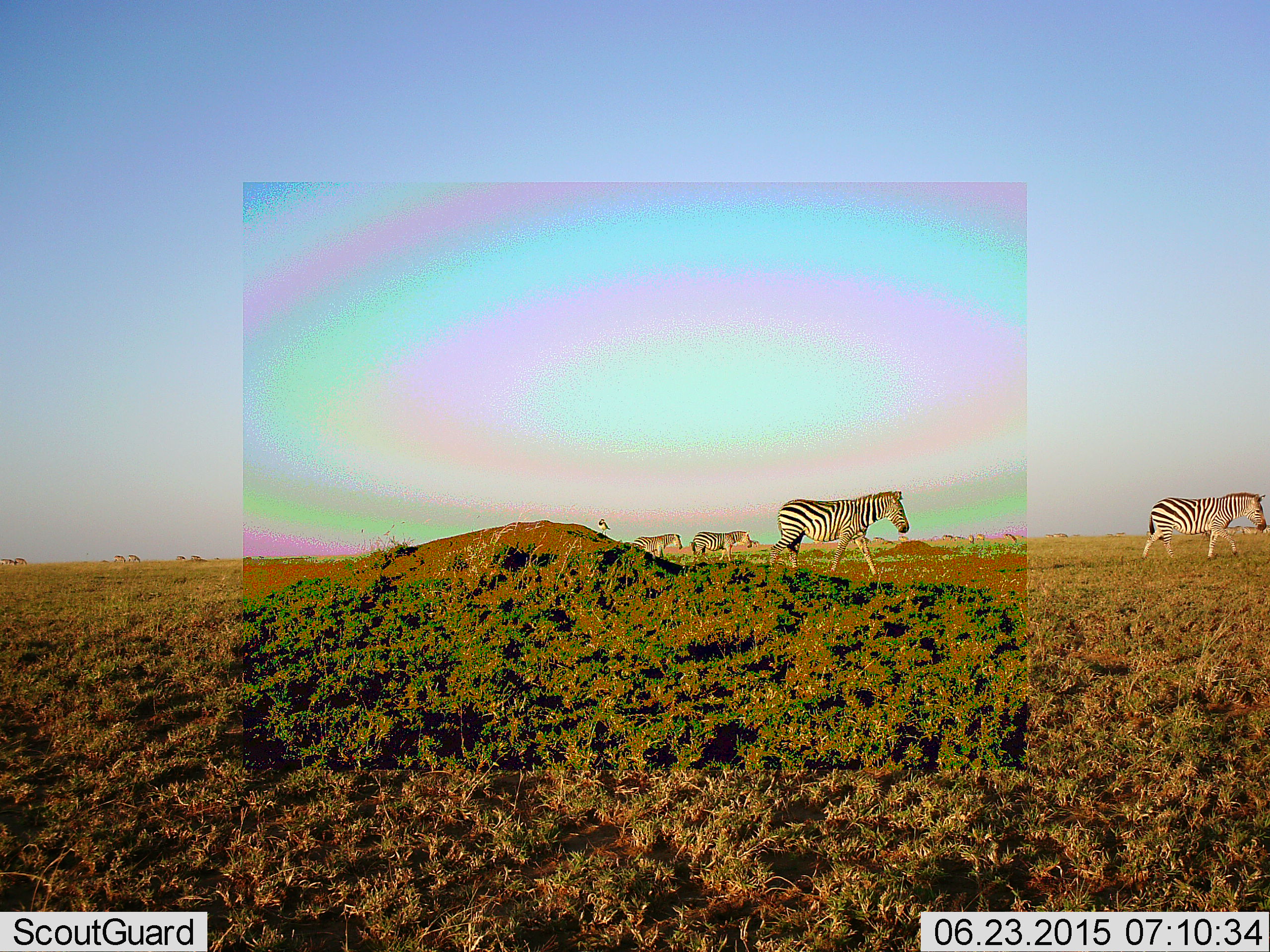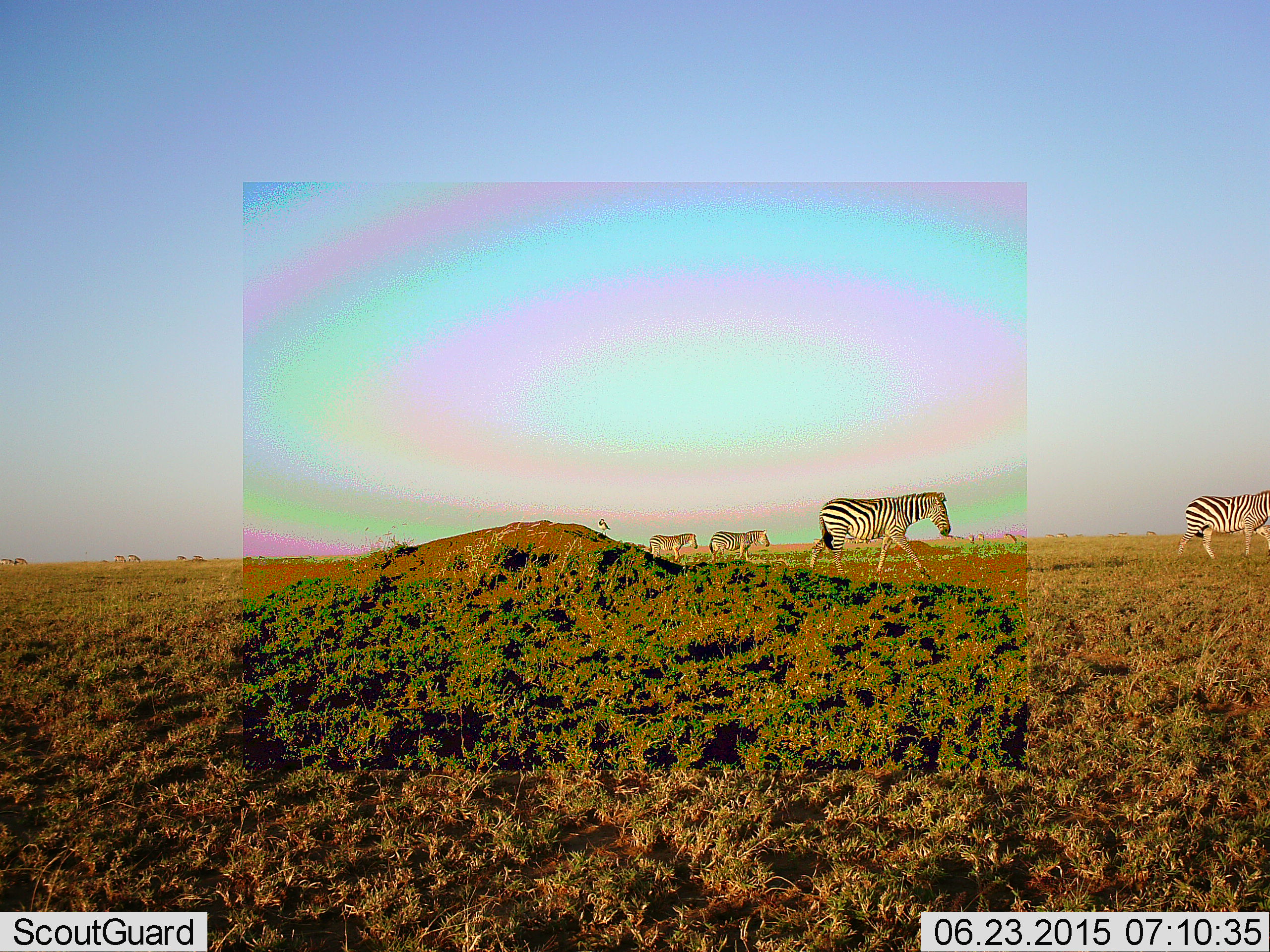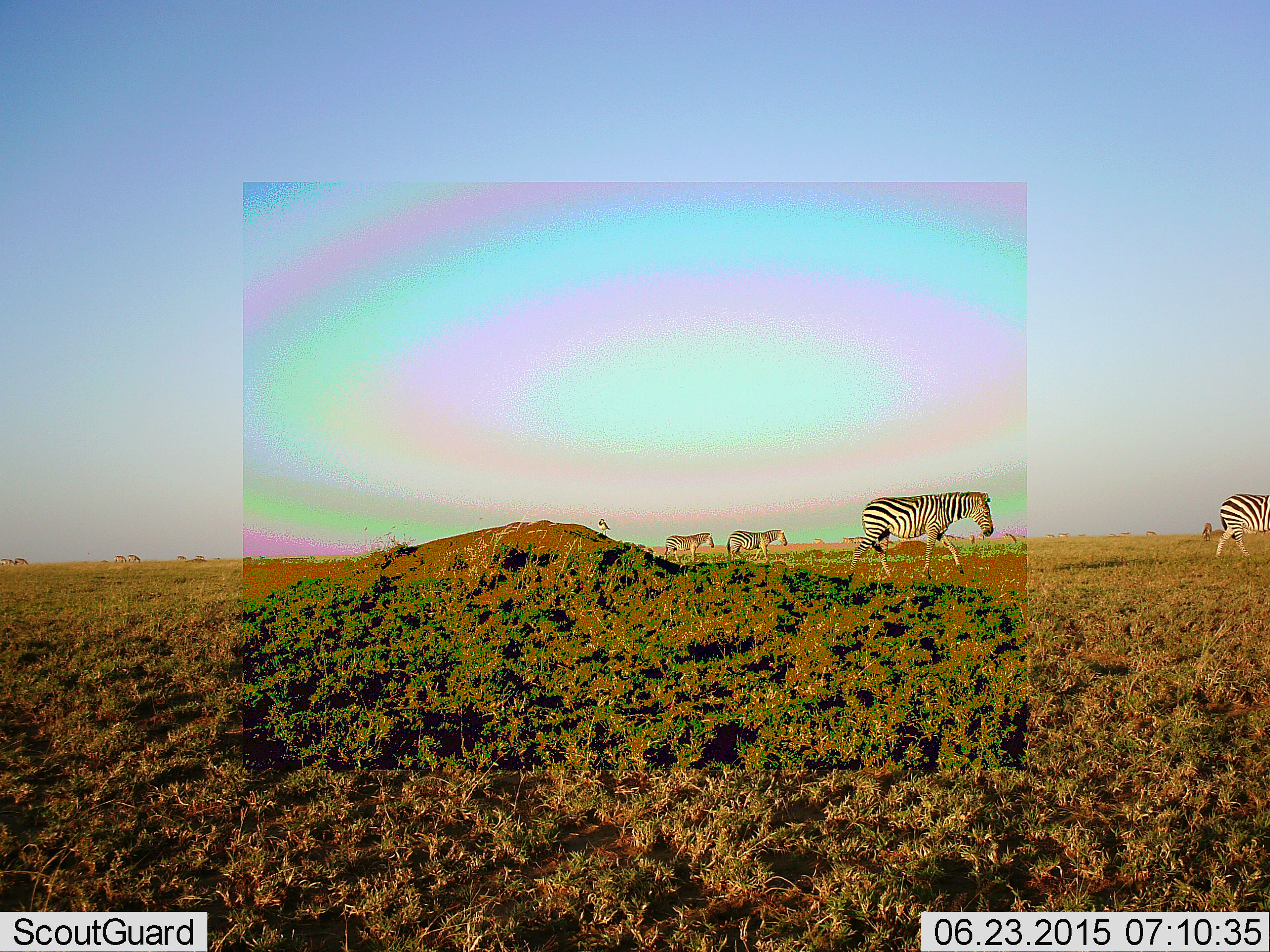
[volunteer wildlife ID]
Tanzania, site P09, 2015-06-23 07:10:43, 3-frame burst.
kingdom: Animalia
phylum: Chordata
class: Mammalia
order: Perissodactyla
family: Equidae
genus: Equus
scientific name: Equus quagga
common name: plains zebra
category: zebra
Zebra (plains zebra) (Equus quagga), count 4. Behavior (volunteer vote fractions): standing 0%, resting 0%, moving 100%, interacting 0%. Young present (vote fraction): 0%. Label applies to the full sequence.